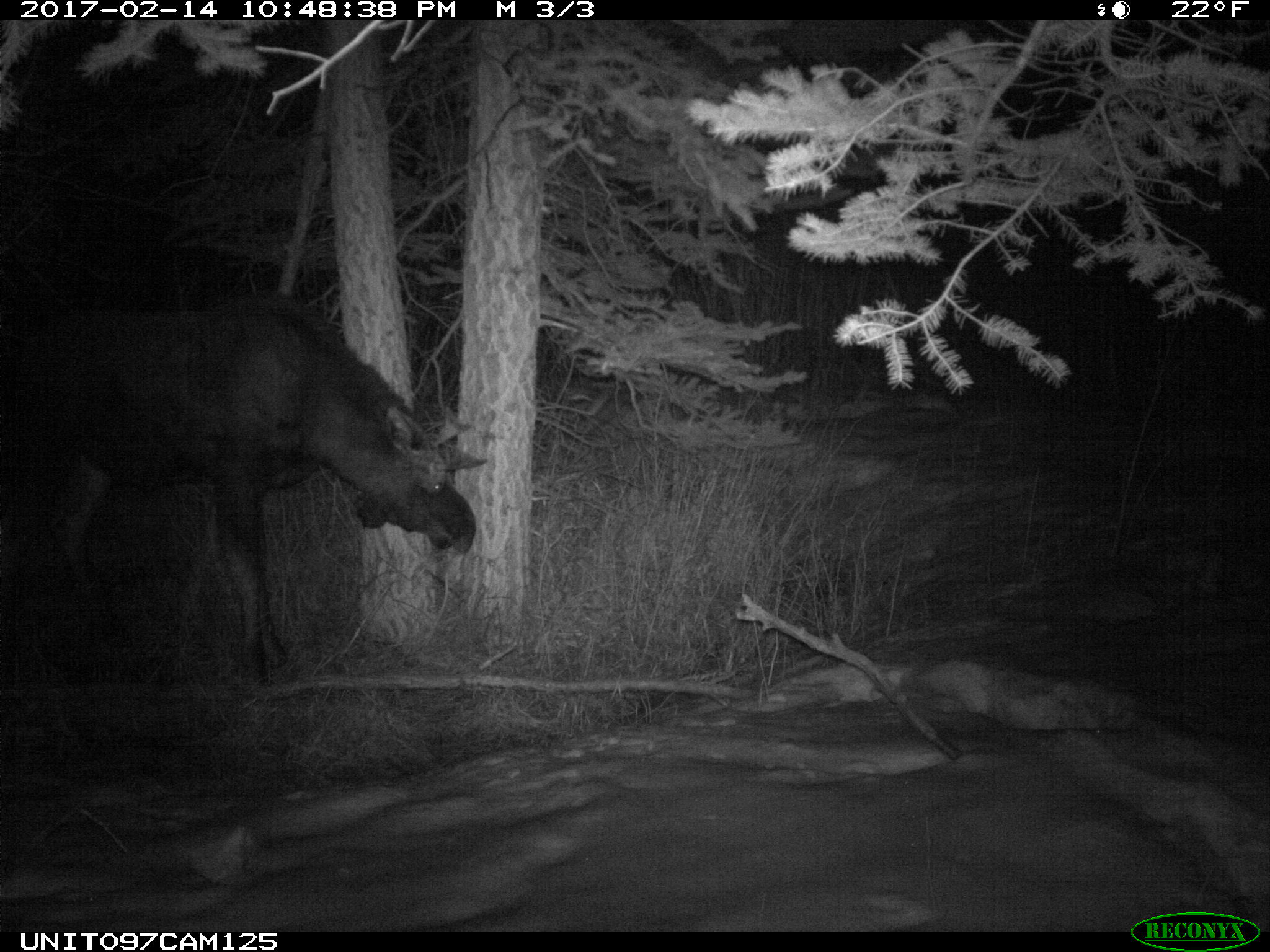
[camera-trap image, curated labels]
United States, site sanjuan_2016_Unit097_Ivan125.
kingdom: Animalia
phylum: Chordata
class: Mammalia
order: Artiodactyla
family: Cervidae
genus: Alces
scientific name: Alces alces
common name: moose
Alces alces (moose).